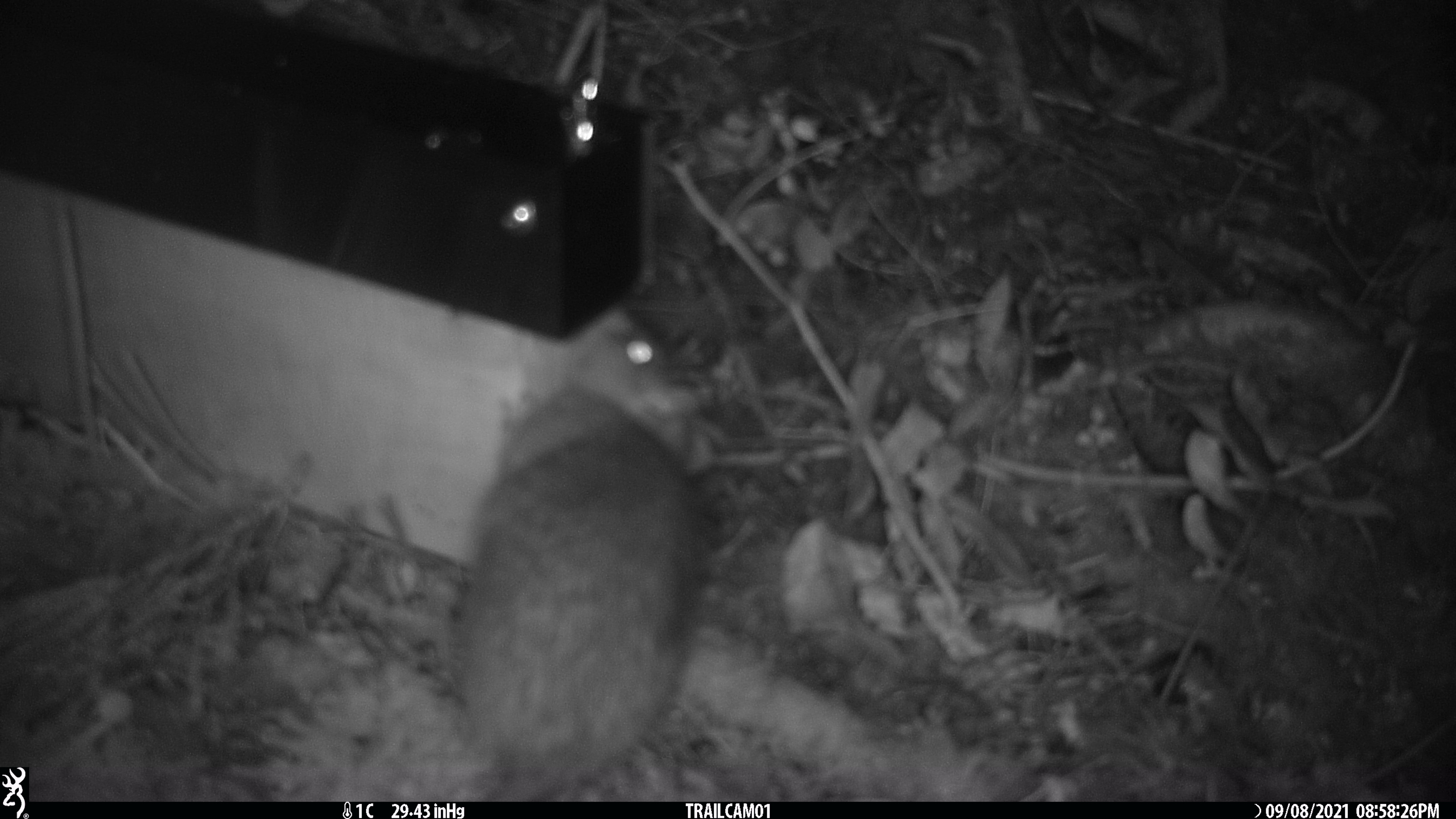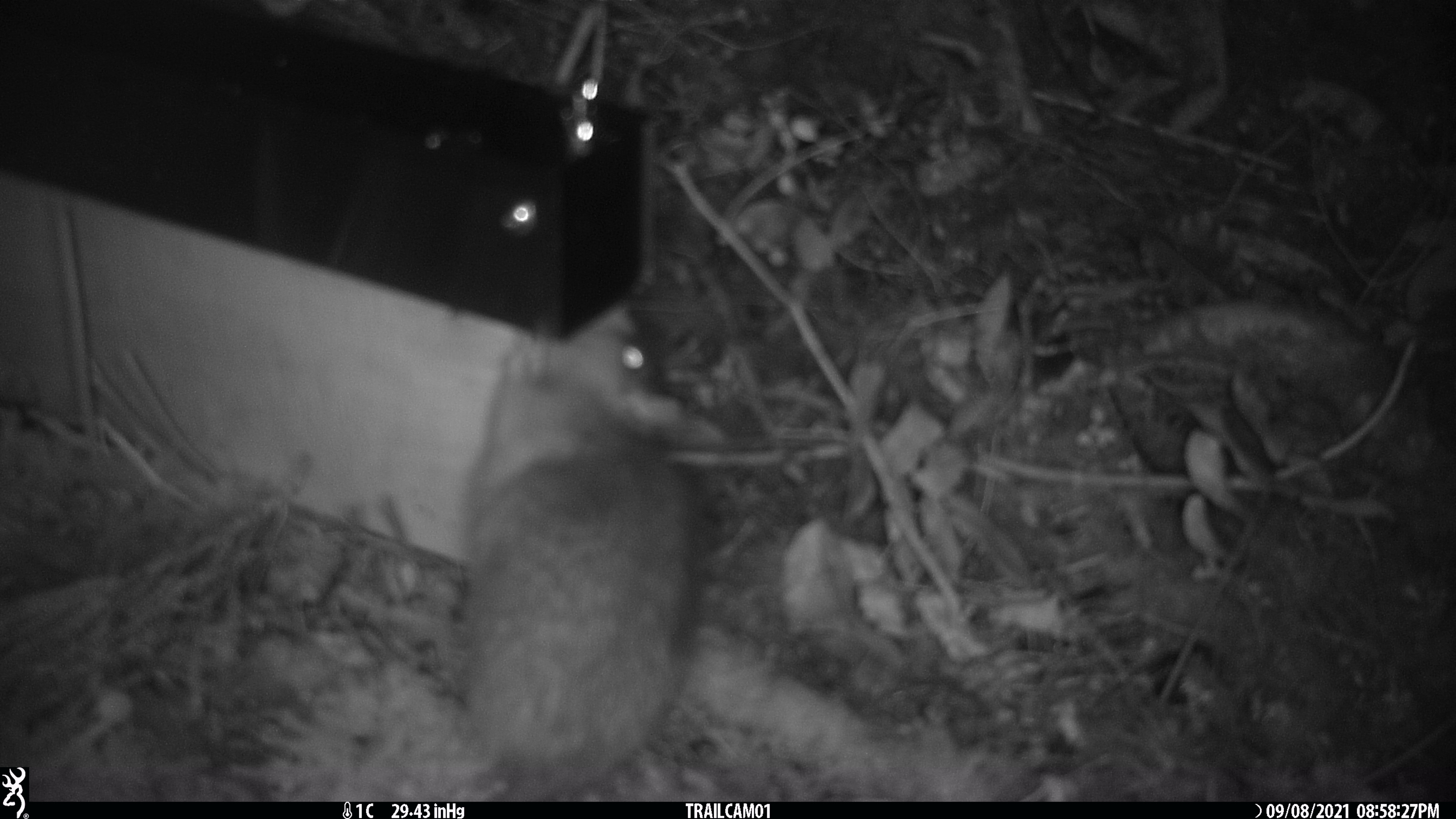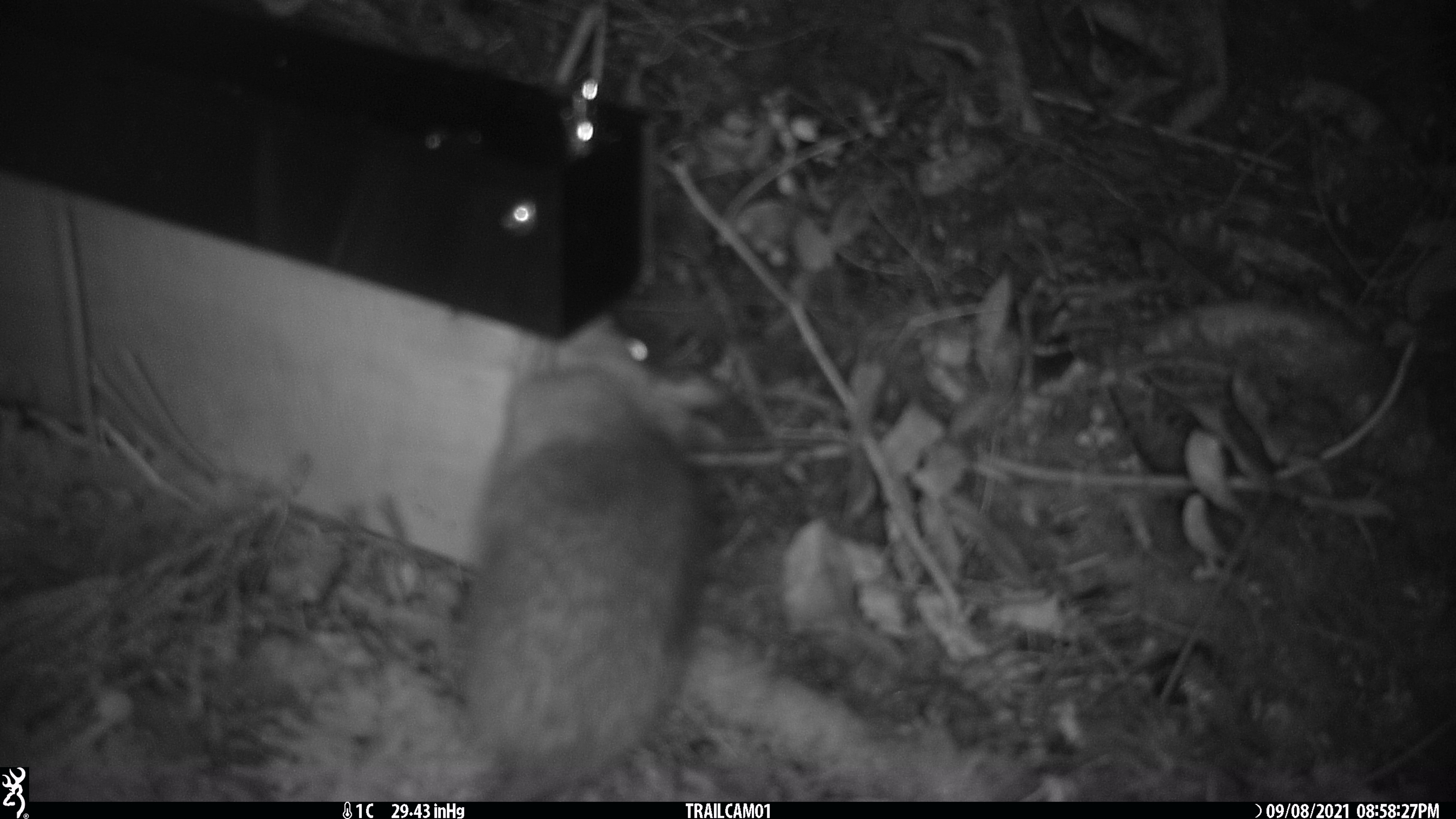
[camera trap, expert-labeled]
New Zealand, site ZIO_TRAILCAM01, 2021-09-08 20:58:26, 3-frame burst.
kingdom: Animalia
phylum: Chordata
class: Mammalia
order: Rodentia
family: Muridae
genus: Rattus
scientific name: Rattus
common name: rat